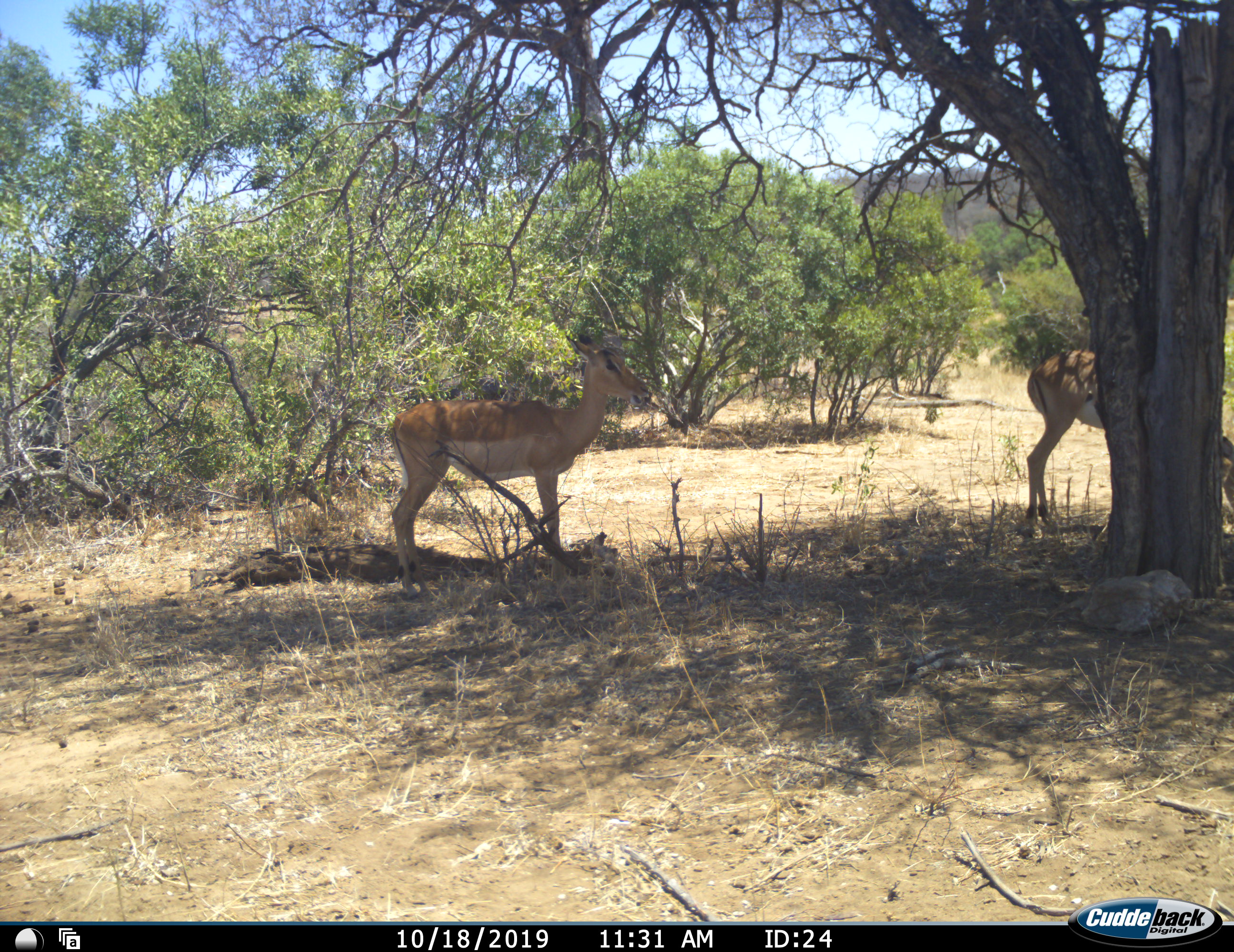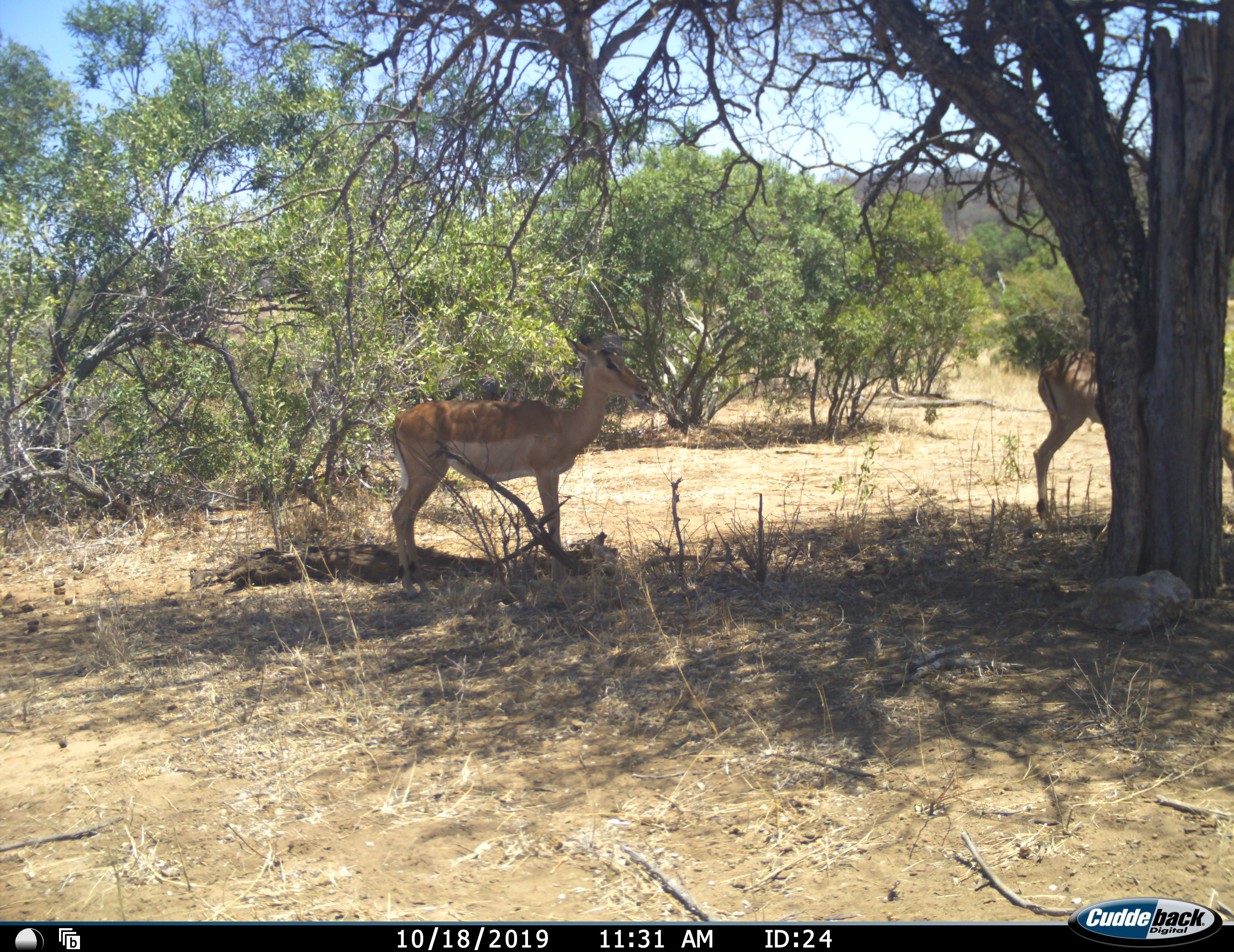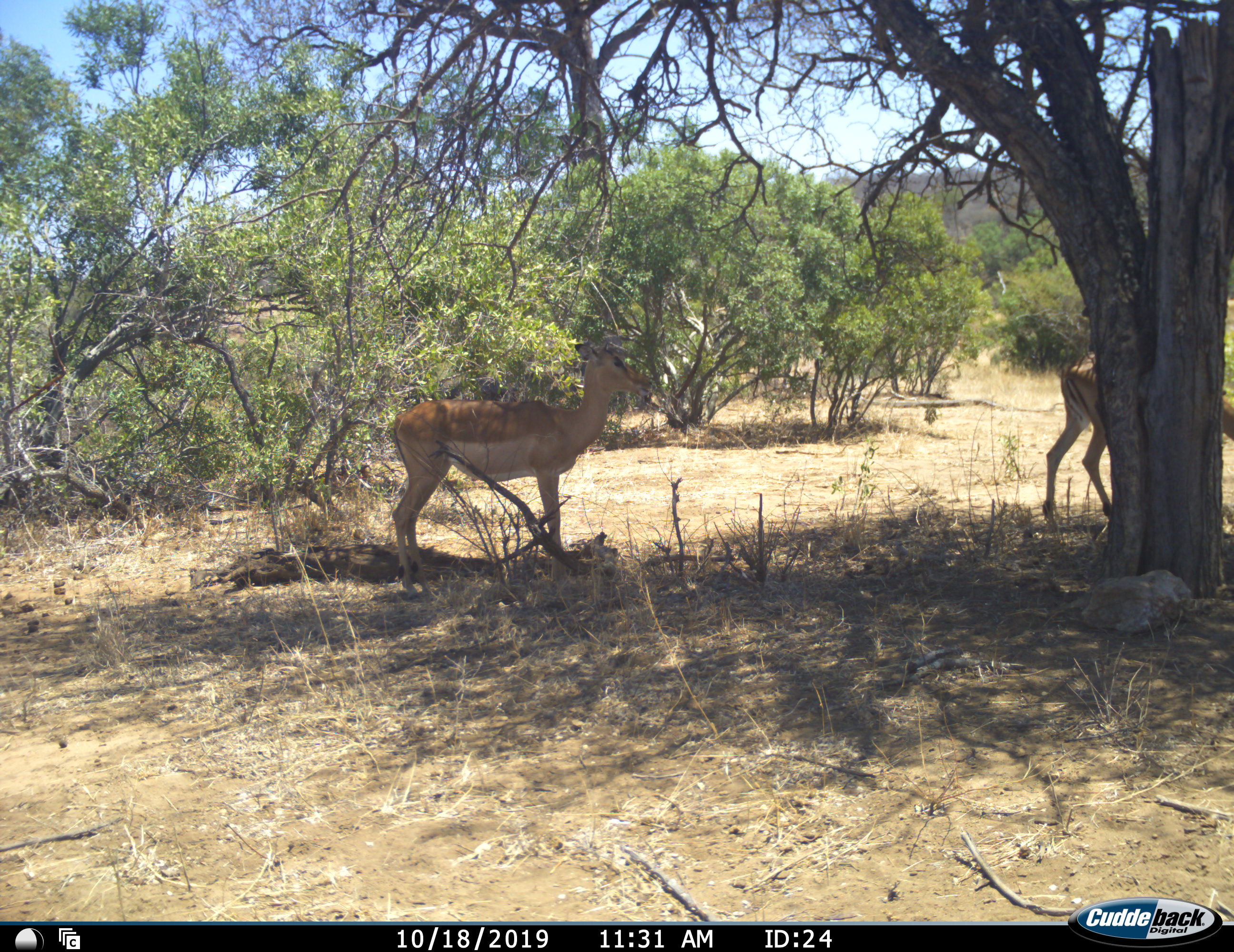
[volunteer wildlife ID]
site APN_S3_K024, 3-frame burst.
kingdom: Animalia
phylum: Chordata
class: Mammalia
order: Artiodactyla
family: Bovidae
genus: Aepyceros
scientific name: Aepyceros melampus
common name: impala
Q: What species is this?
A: Impala (Aepyceros melampus).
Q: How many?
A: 2.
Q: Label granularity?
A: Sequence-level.